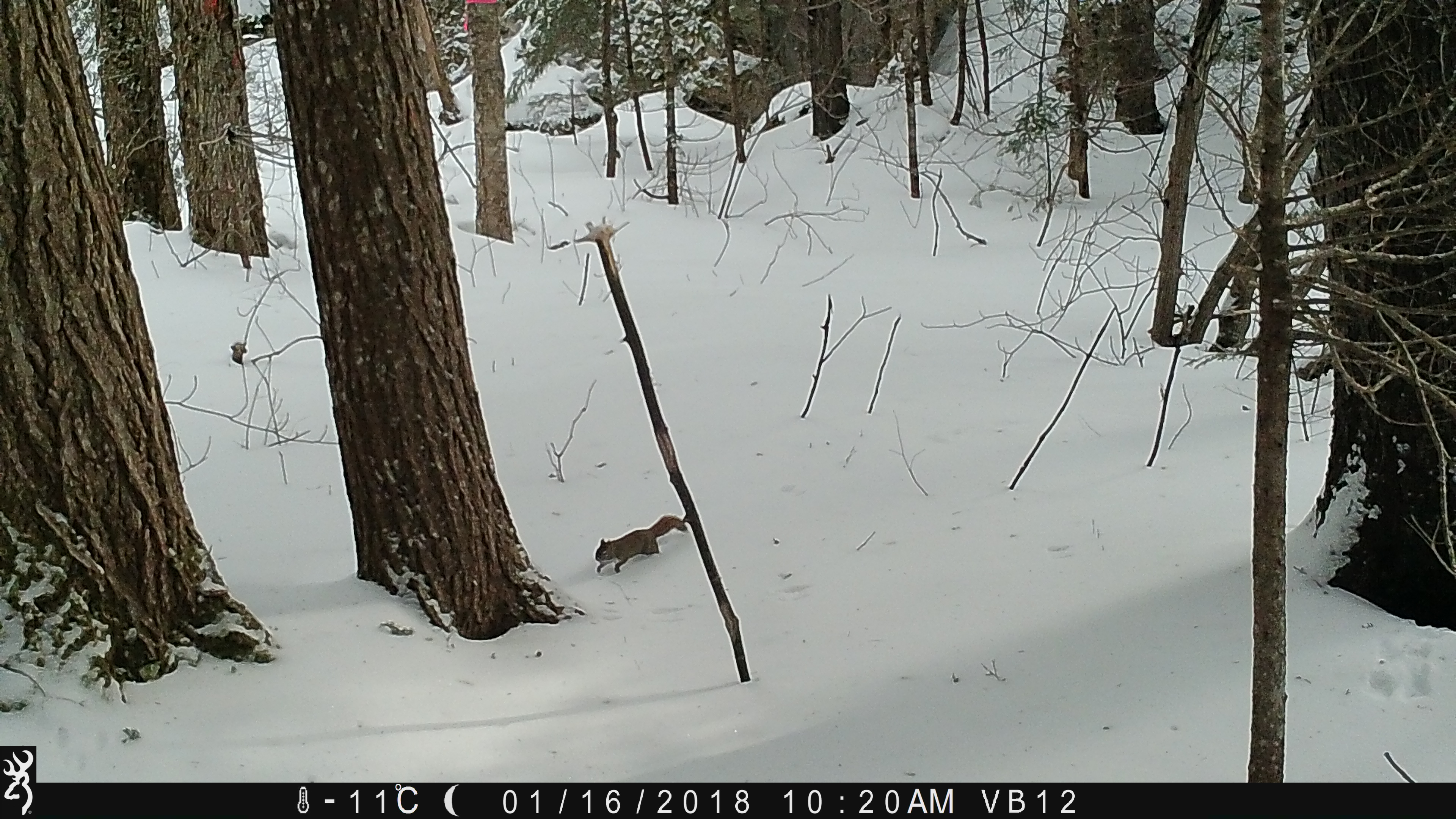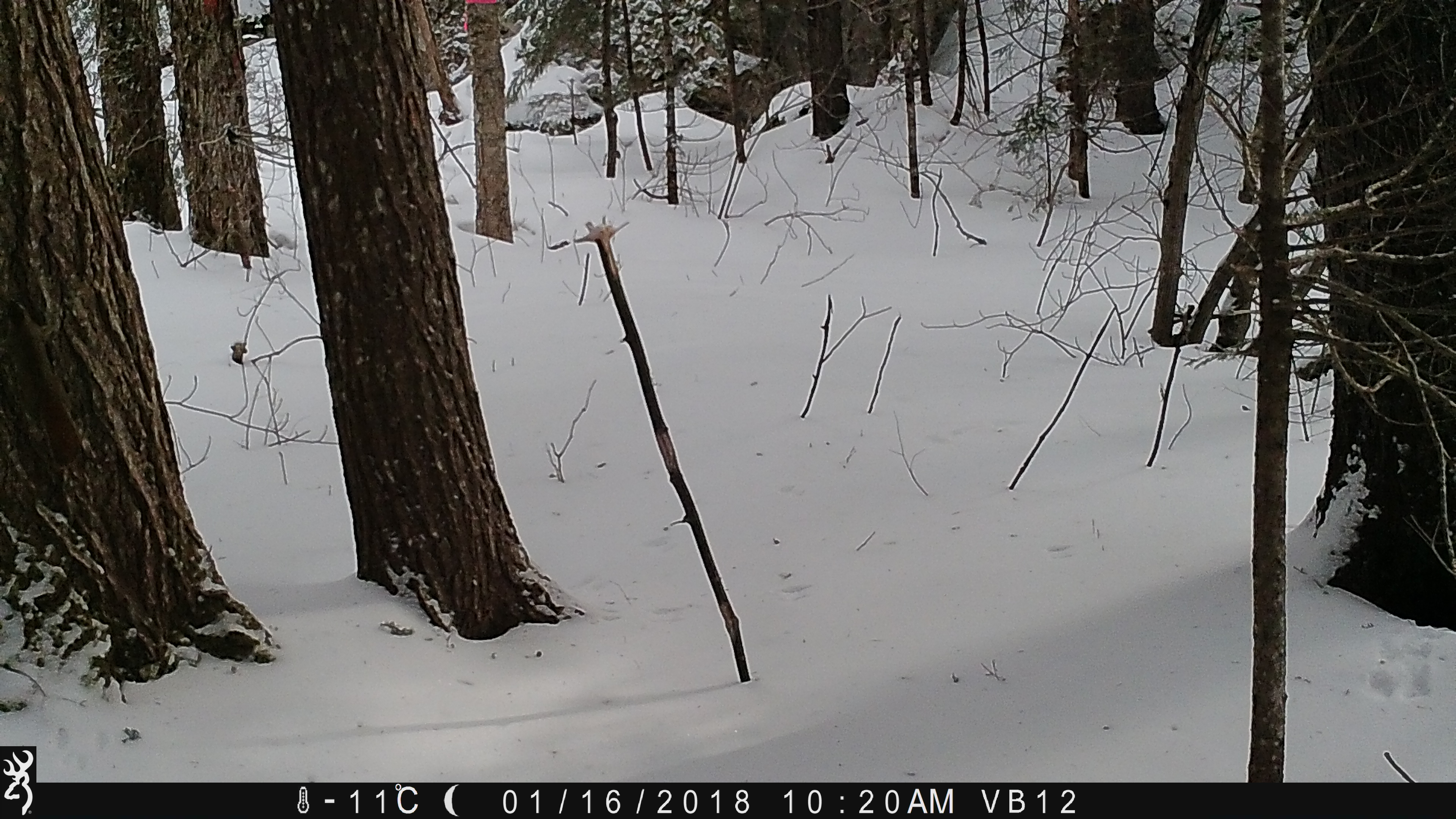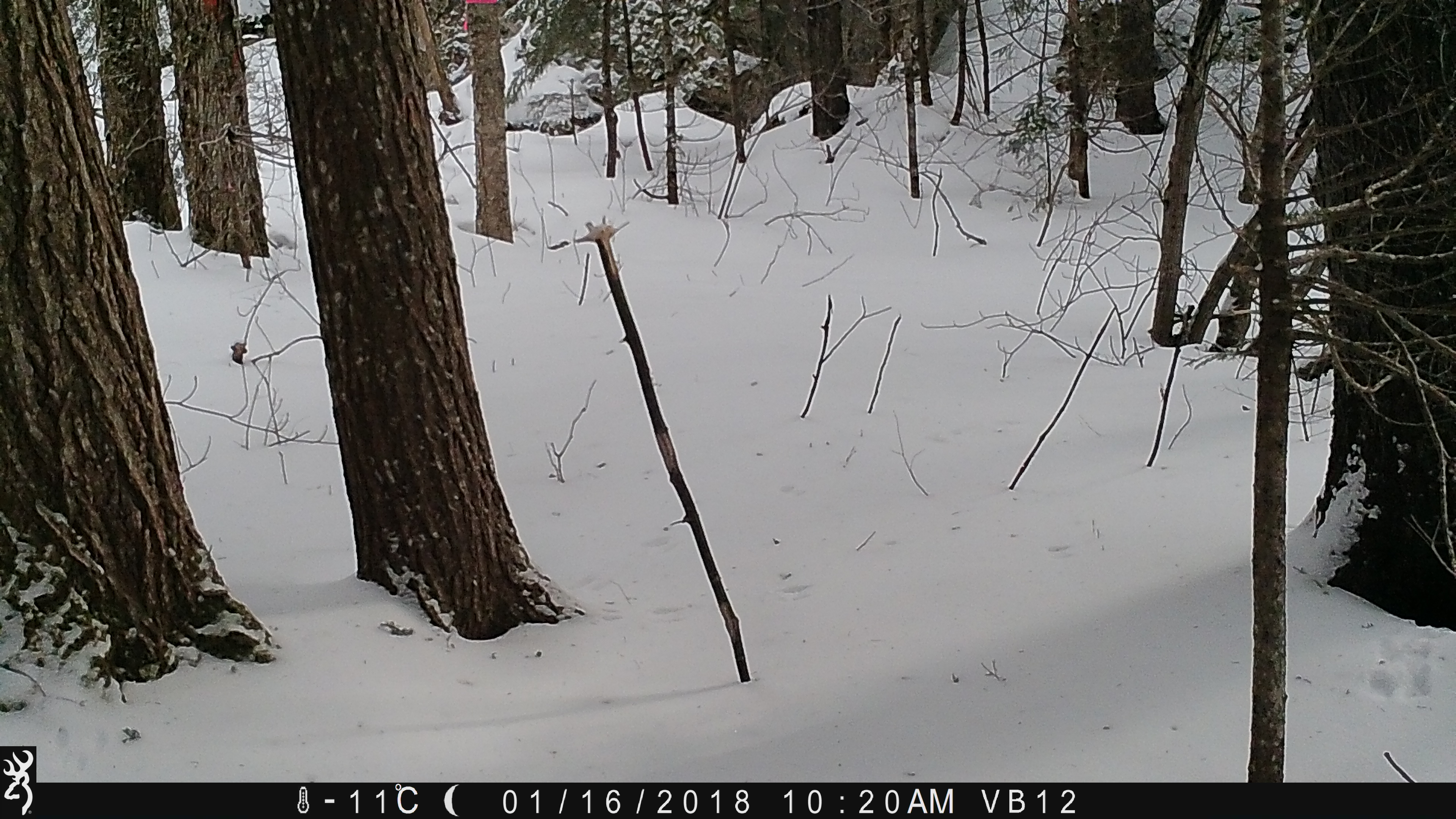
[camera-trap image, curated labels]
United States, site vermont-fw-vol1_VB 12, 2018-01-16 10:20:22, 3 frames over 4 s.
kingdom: Animalia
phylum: Chordata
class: Mammalia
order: Rodentia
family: Sciuridae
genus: Tamiasciurus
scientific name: Tamiasciurus hudsonicus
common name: red squirrel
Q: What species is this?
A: Red squirrel (Tamiasciurus hudsonicus).